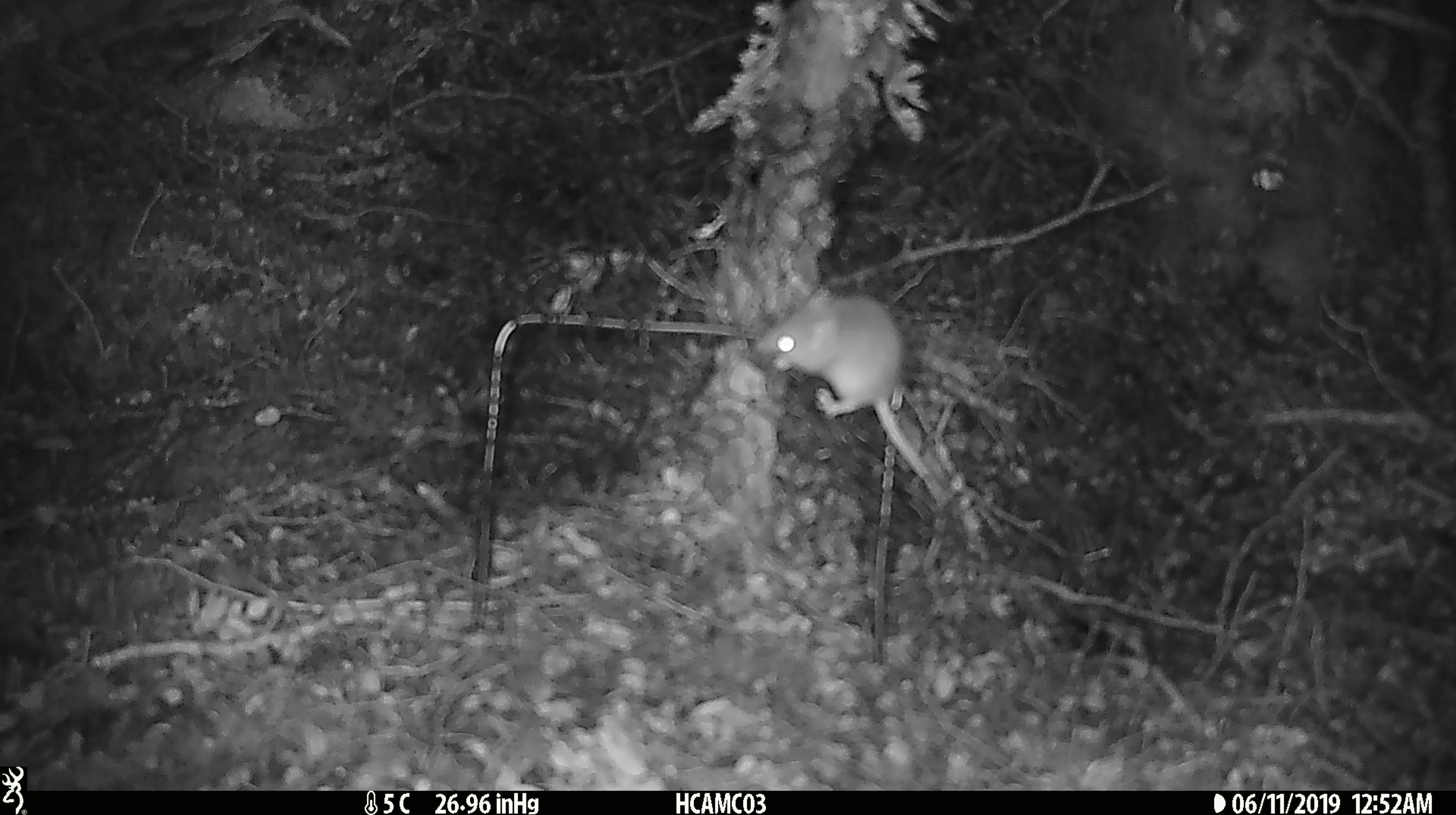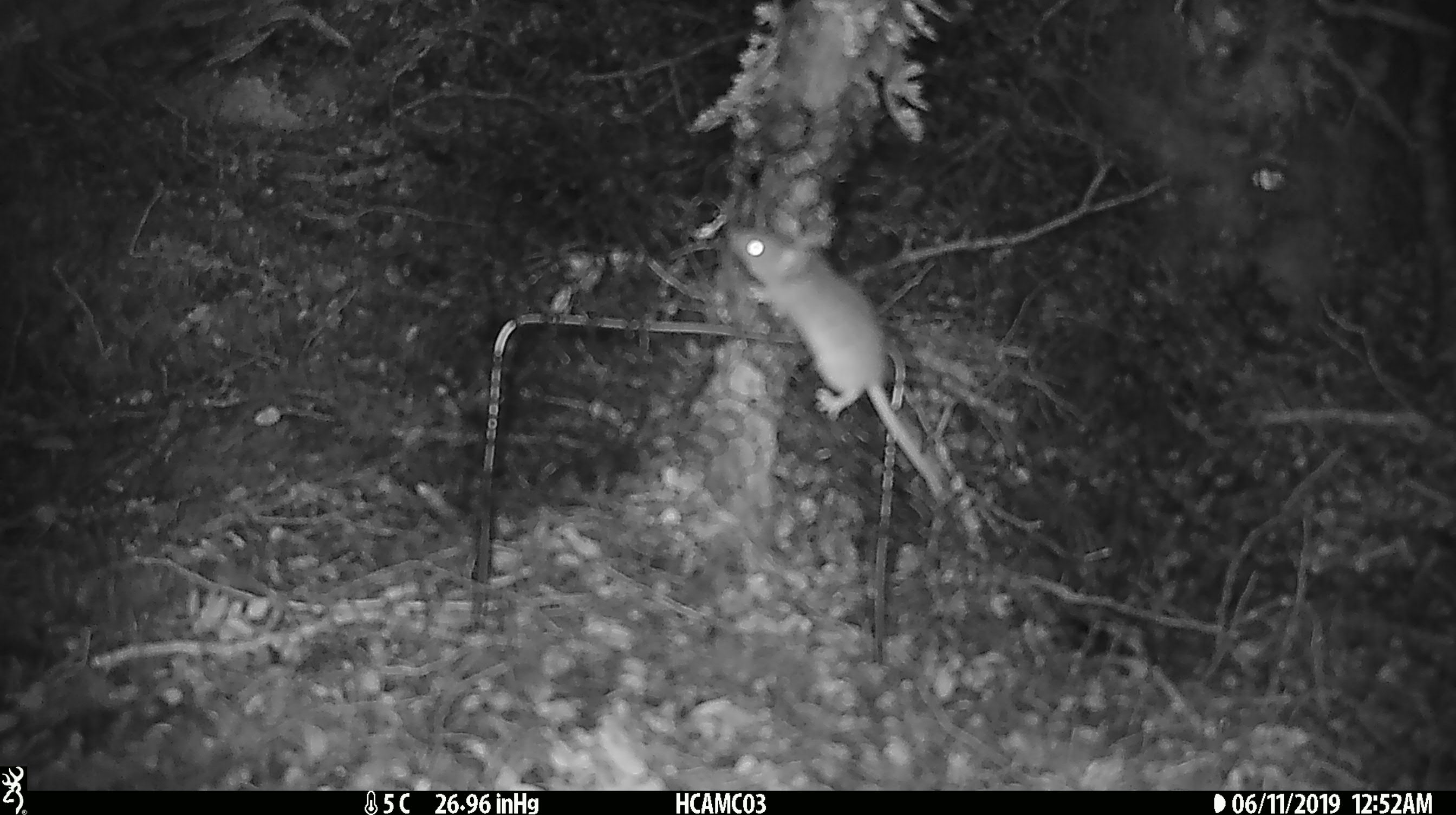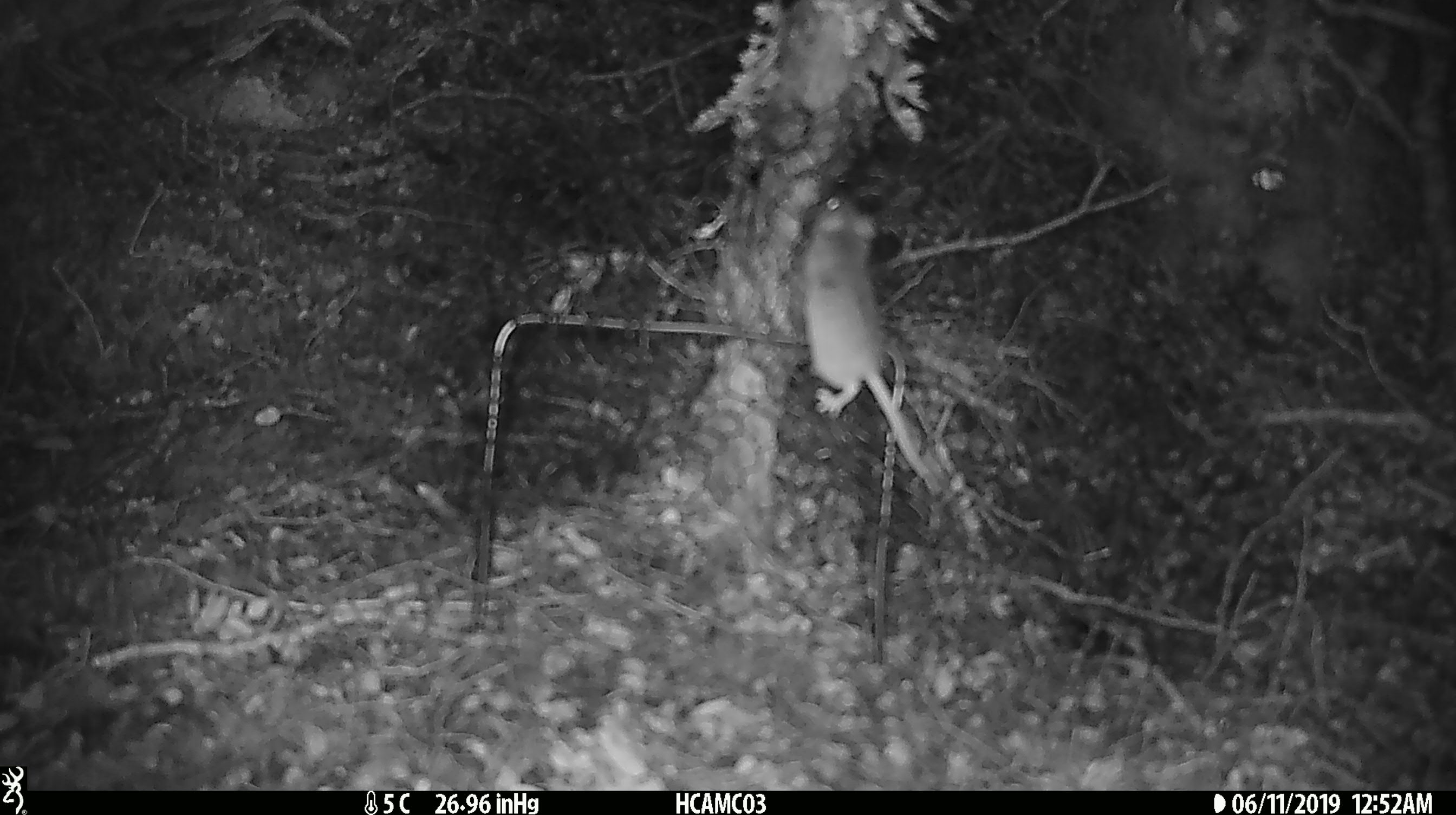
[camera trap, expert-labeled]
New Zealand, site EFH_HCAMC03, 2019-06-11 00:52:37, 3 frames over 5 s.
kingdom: Animalia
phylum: Chordata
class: Mammalia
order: Rodentia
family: Muridae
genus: Mus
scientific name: Mus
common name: mouse